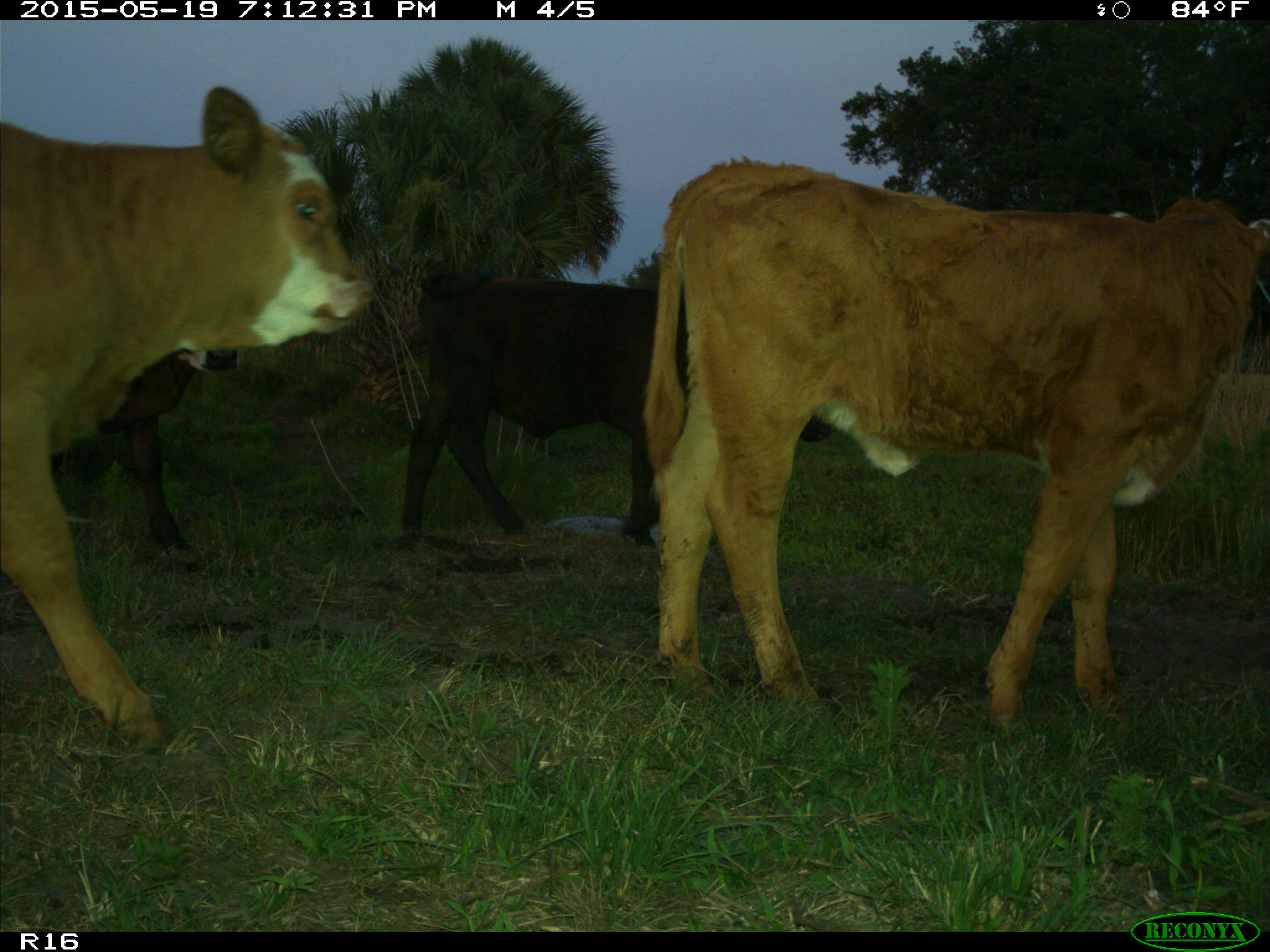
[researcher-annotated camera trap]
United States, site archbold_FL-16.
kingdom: Animalia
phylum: Chordata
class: Mammalia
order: Artiodactyla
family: Bovidae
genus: Bos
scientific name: Bos taurus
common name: domestic cow